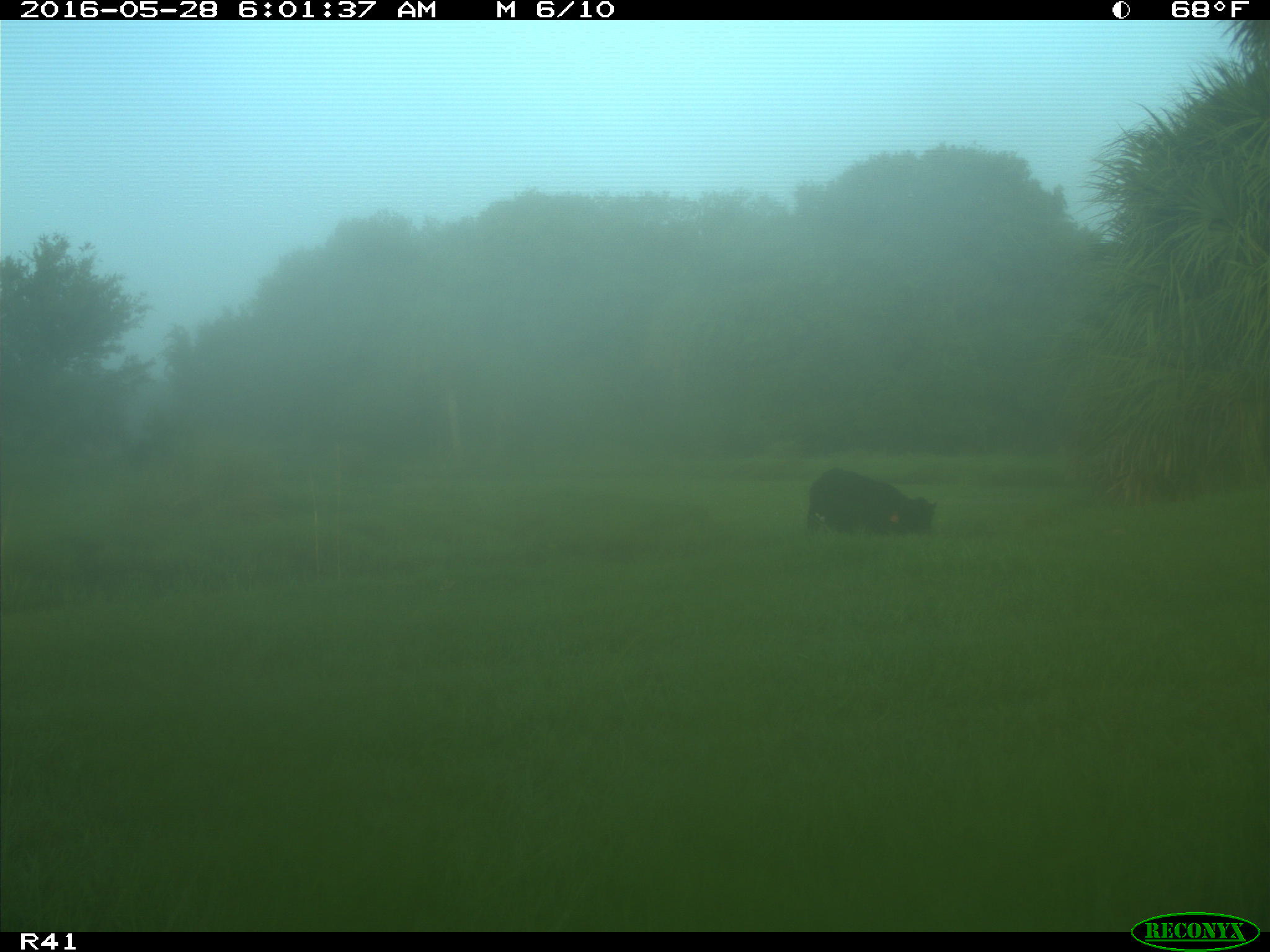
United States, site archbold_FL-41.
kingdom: Animalia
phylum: Chordata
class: Mammalia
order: Artiodactyla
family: Bovidae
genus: Bos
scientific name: Bos taurus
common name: domestic cow